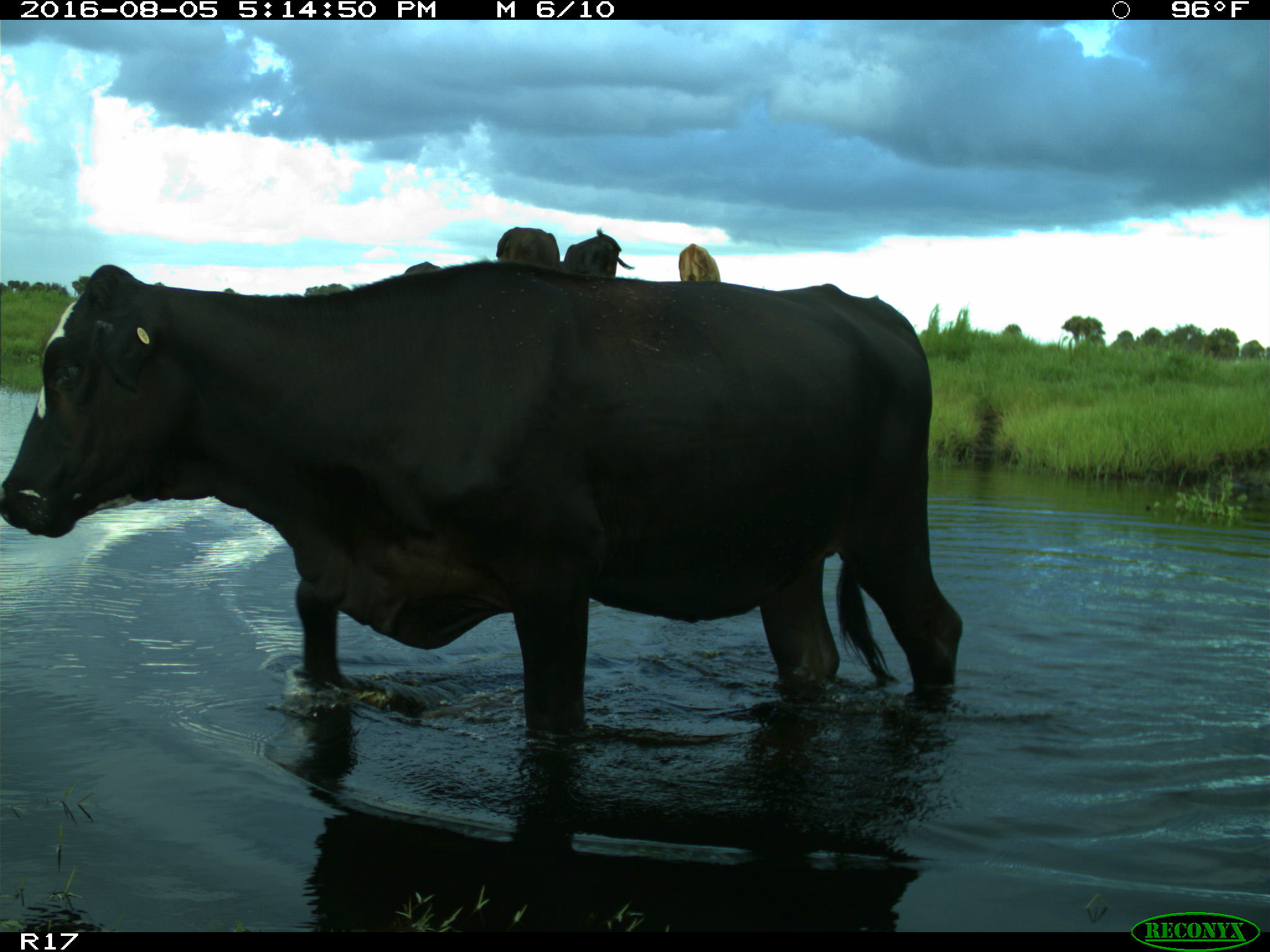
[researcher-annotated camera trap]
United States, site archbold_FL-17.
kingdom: Animalia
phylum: Chordata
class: Mammalia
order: Artiodactyla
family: Bovidae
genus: Bos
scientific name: Bos taurus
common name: domestic cow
Bos taurus (domestic cow).